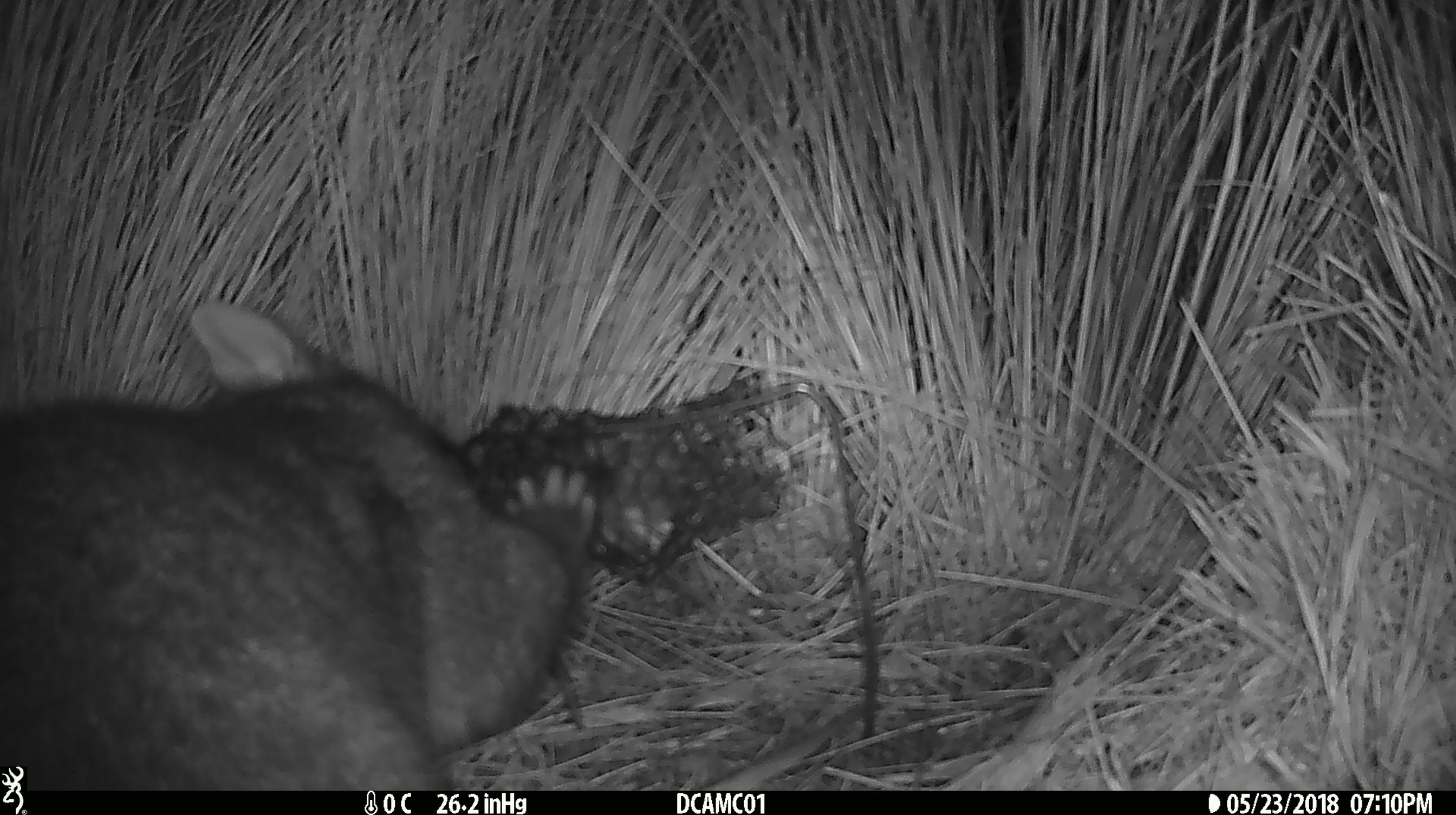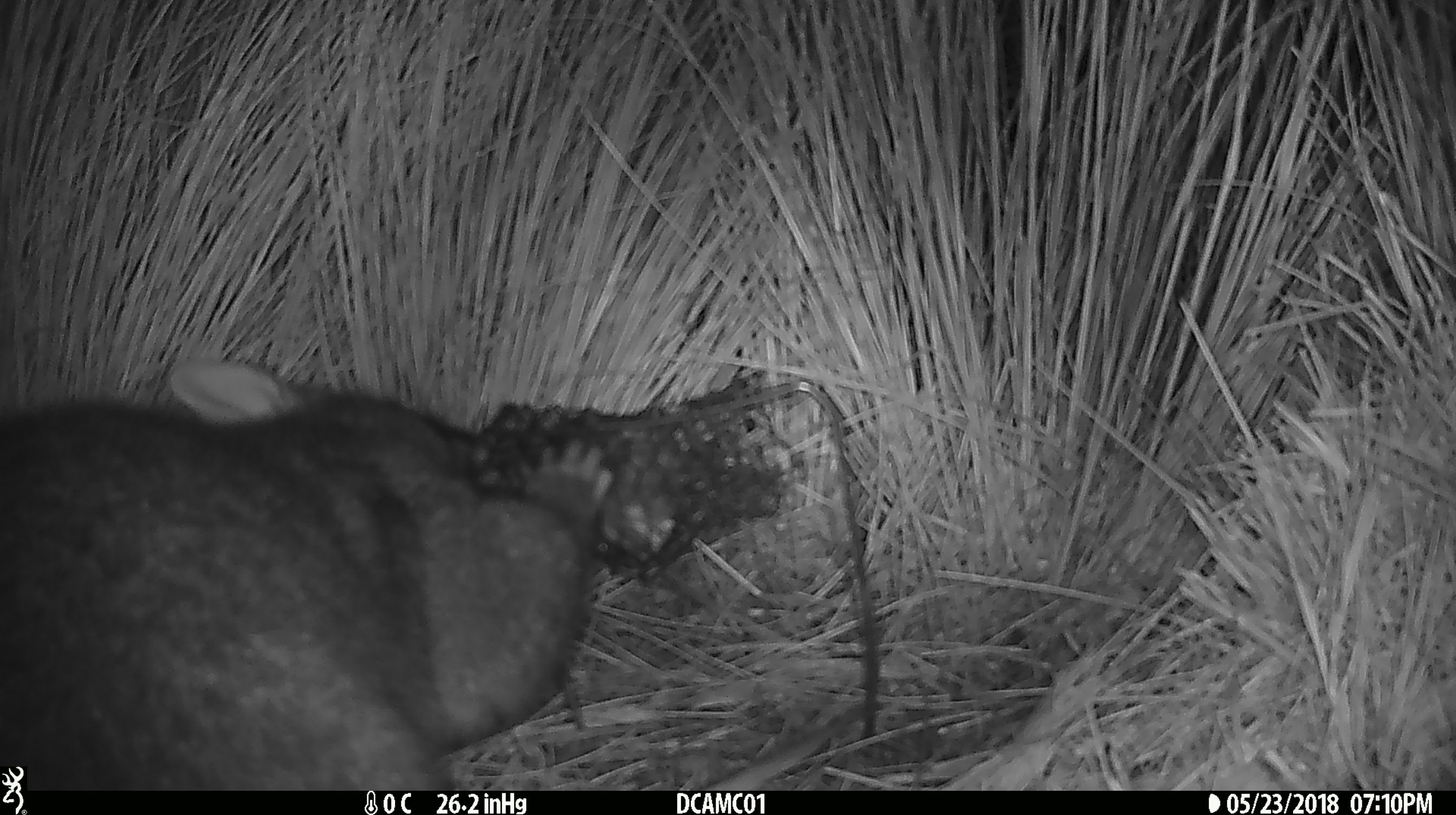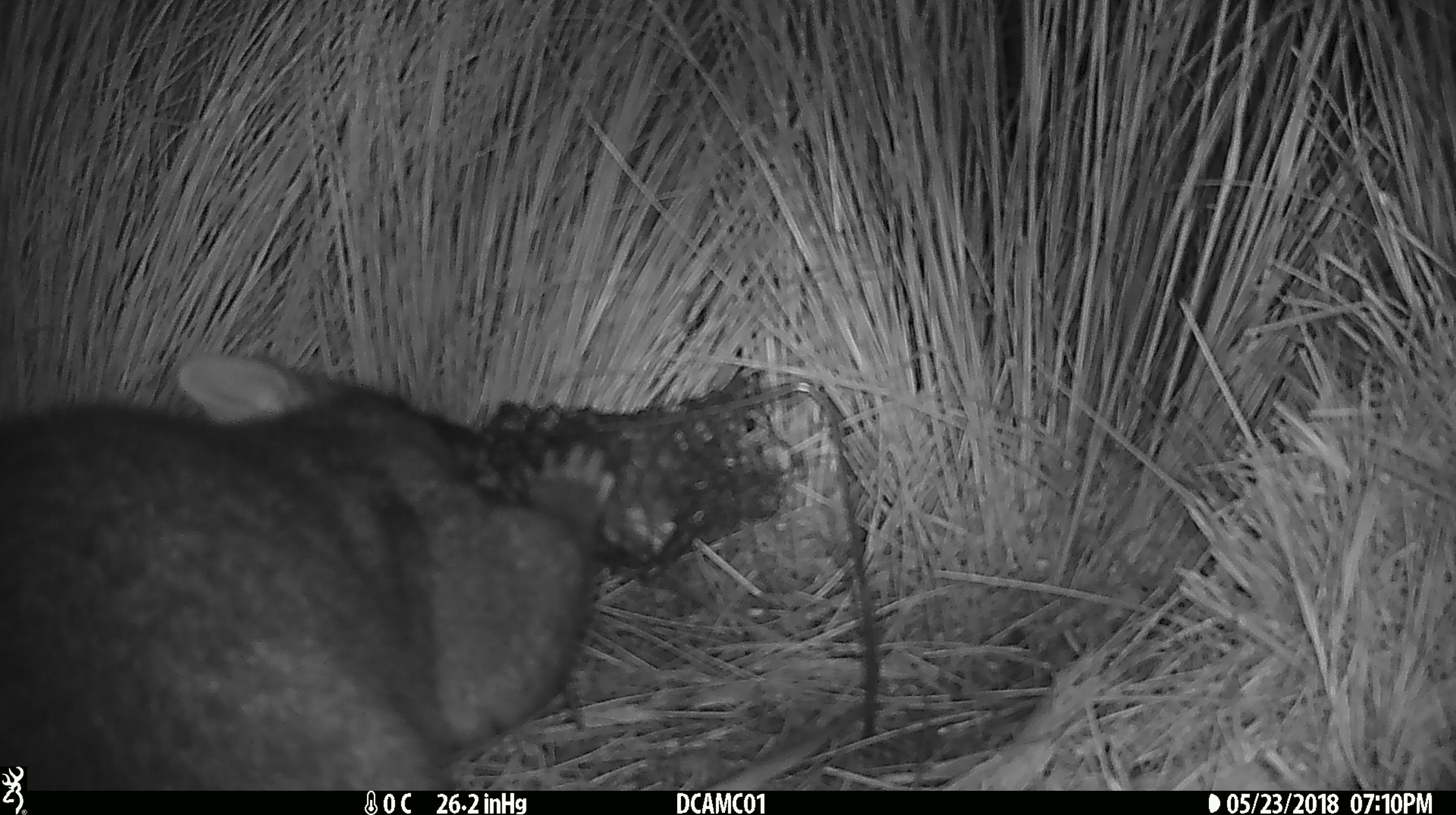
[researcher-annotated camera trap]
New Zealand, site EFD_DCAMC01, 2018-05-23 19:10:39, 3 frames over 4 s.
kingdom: Animalia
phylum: Chordata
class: Mammalia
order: Diprotodontia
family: Phalangeridae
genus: Trichosurus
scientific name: Trichosurus vulpecula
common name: common brushtail possum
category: possum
Possum (common brushtail possum) (Trichosurus vulpecula).